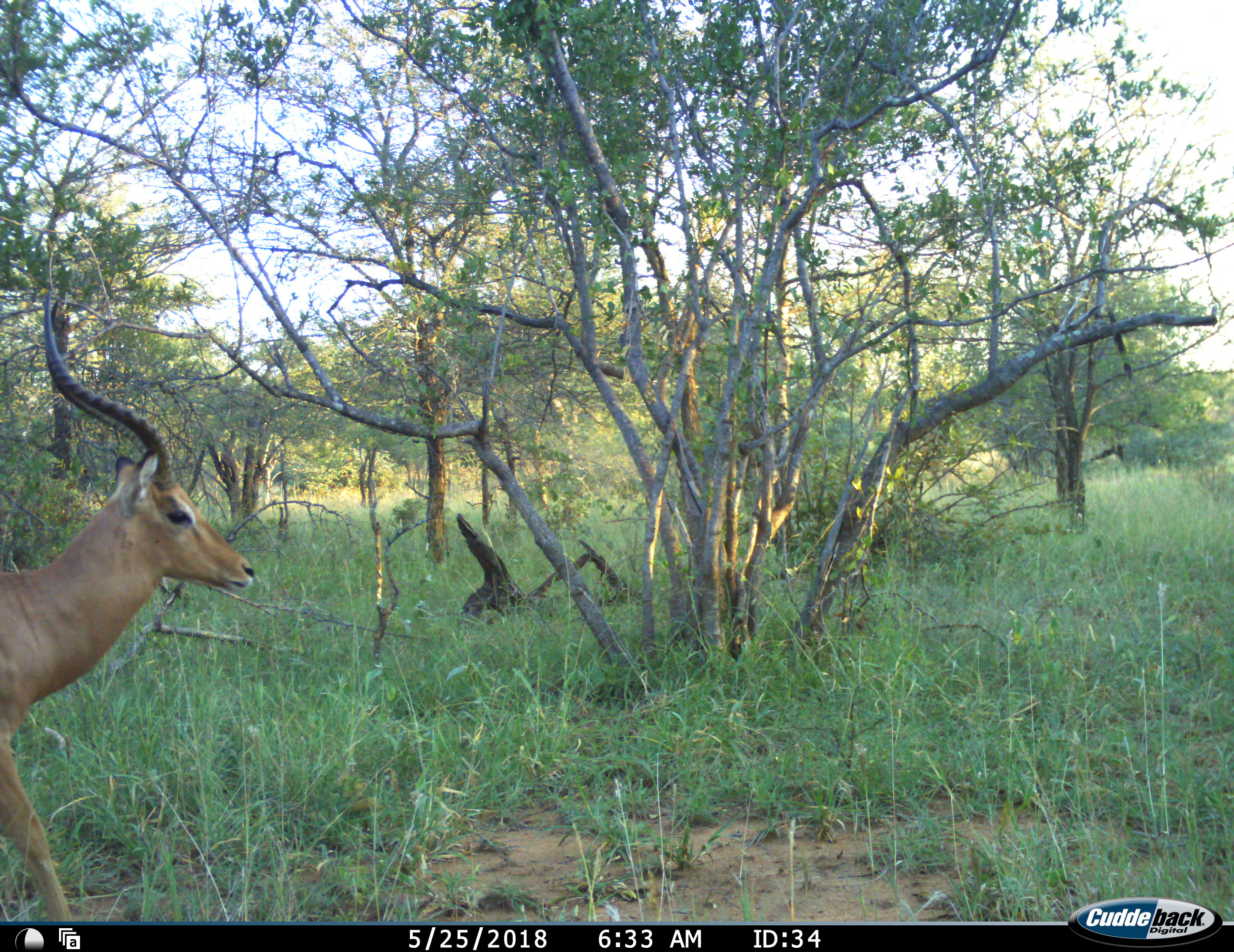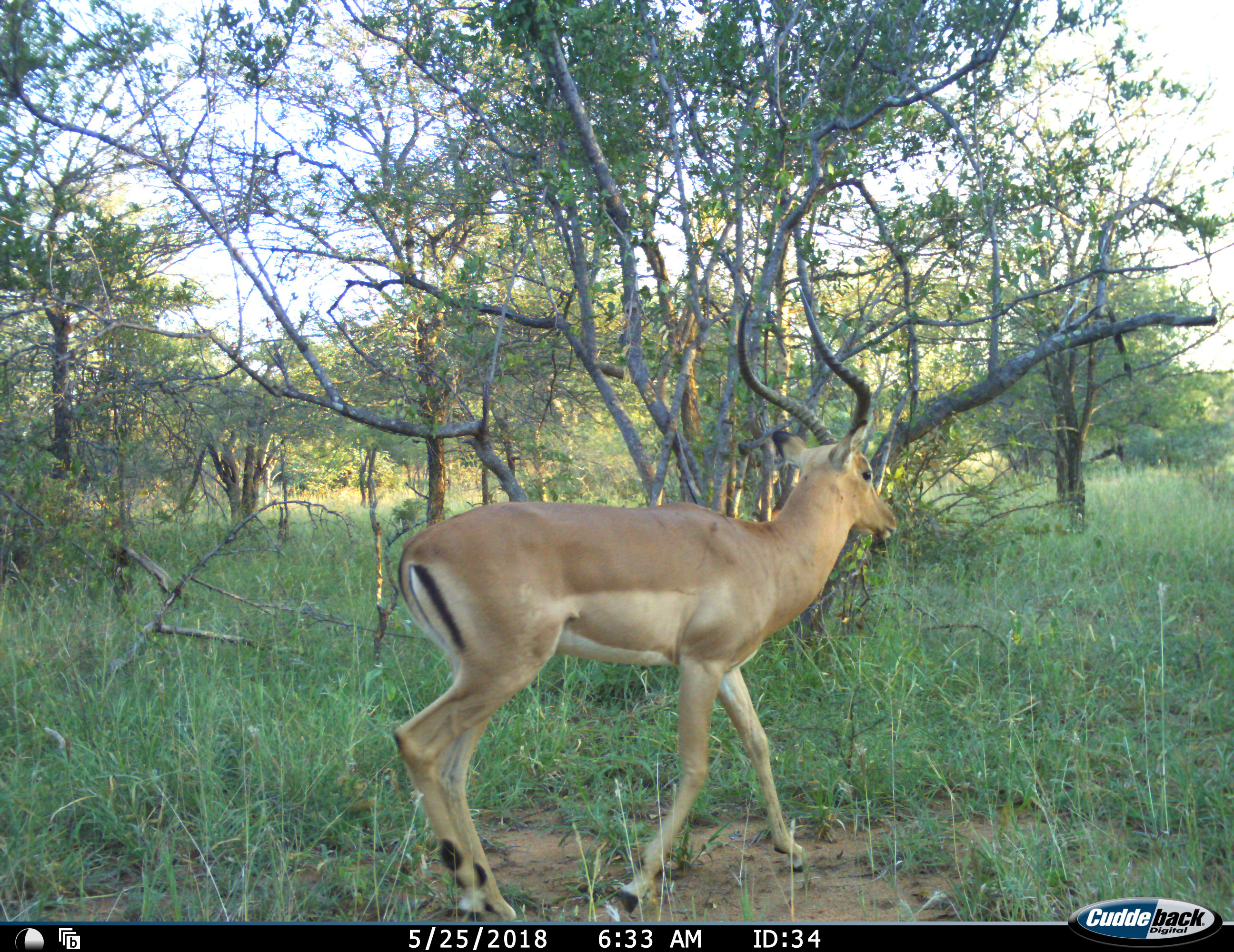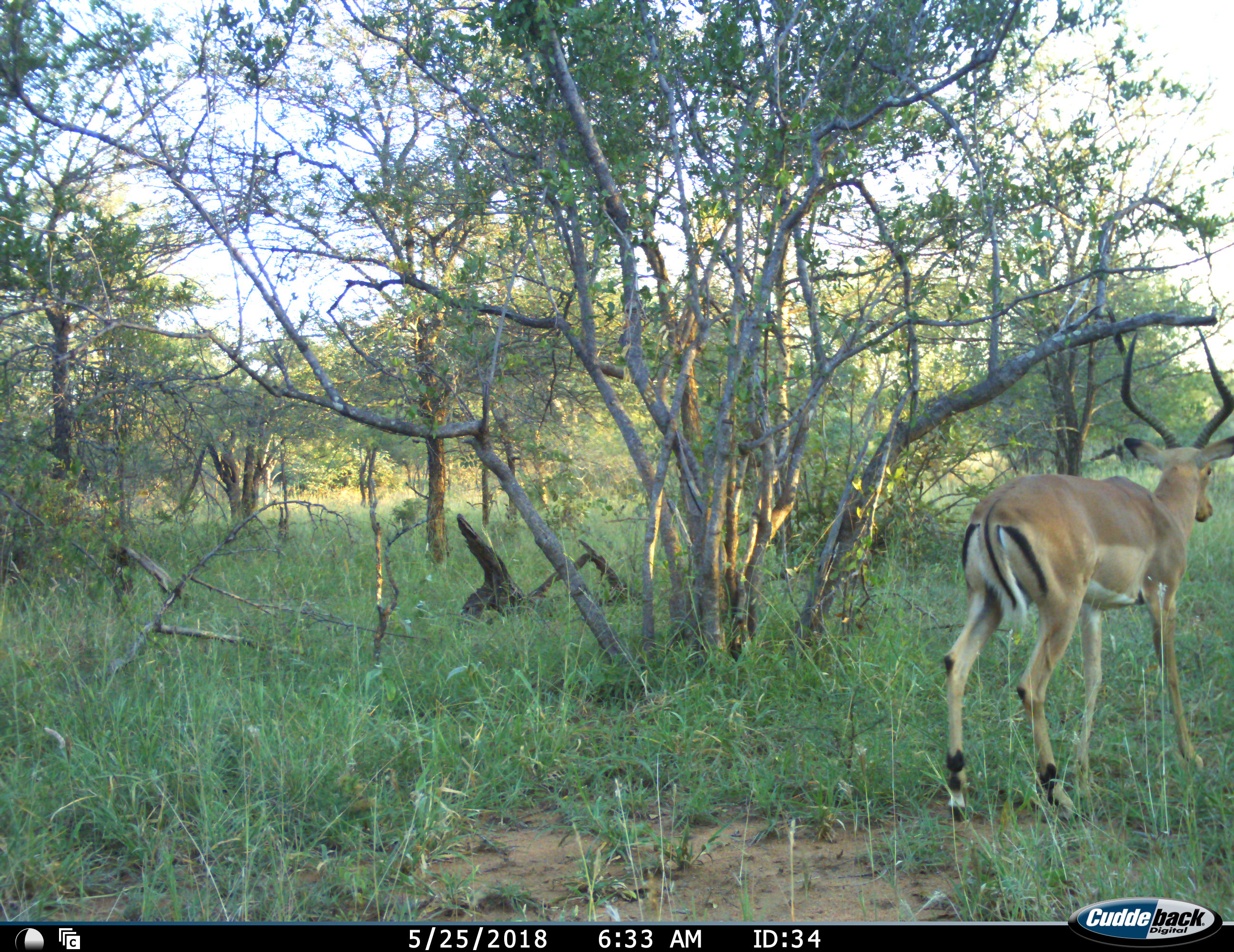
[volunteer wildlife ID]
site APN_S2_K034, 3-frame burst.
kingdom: Animalia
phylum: Chordata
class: Mammalia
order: Artiodactyla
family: Bovidae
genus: Aepyceros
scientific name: Aepyceros melampus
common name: impala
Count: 1.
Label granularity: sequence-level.